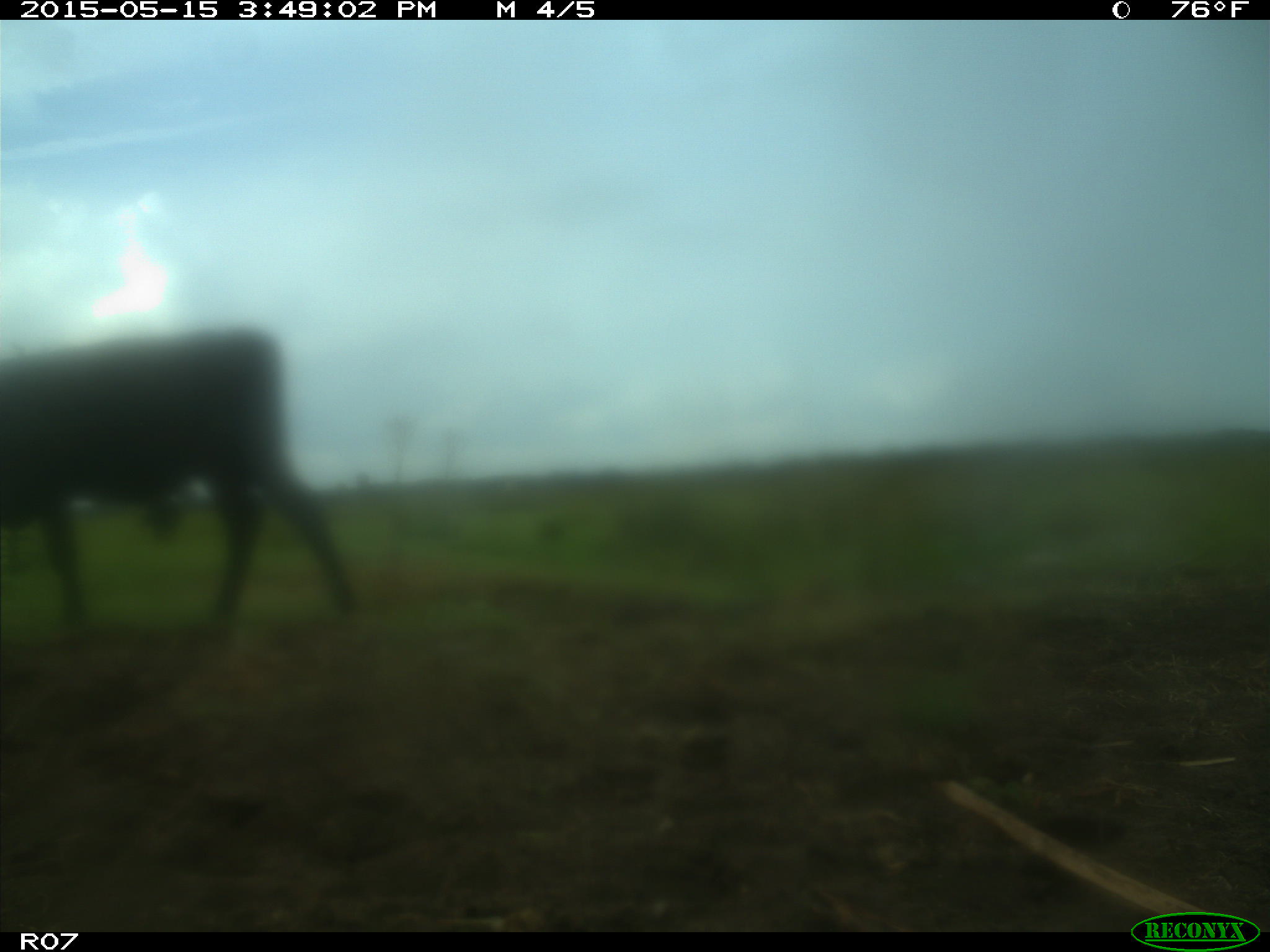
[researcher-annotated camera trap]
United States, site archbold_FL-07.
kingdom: Animalia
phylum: Chordata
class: Mammalia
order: Artiodactyla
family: Bovidae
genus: Bos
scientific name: Bos taurus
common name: domestic cow